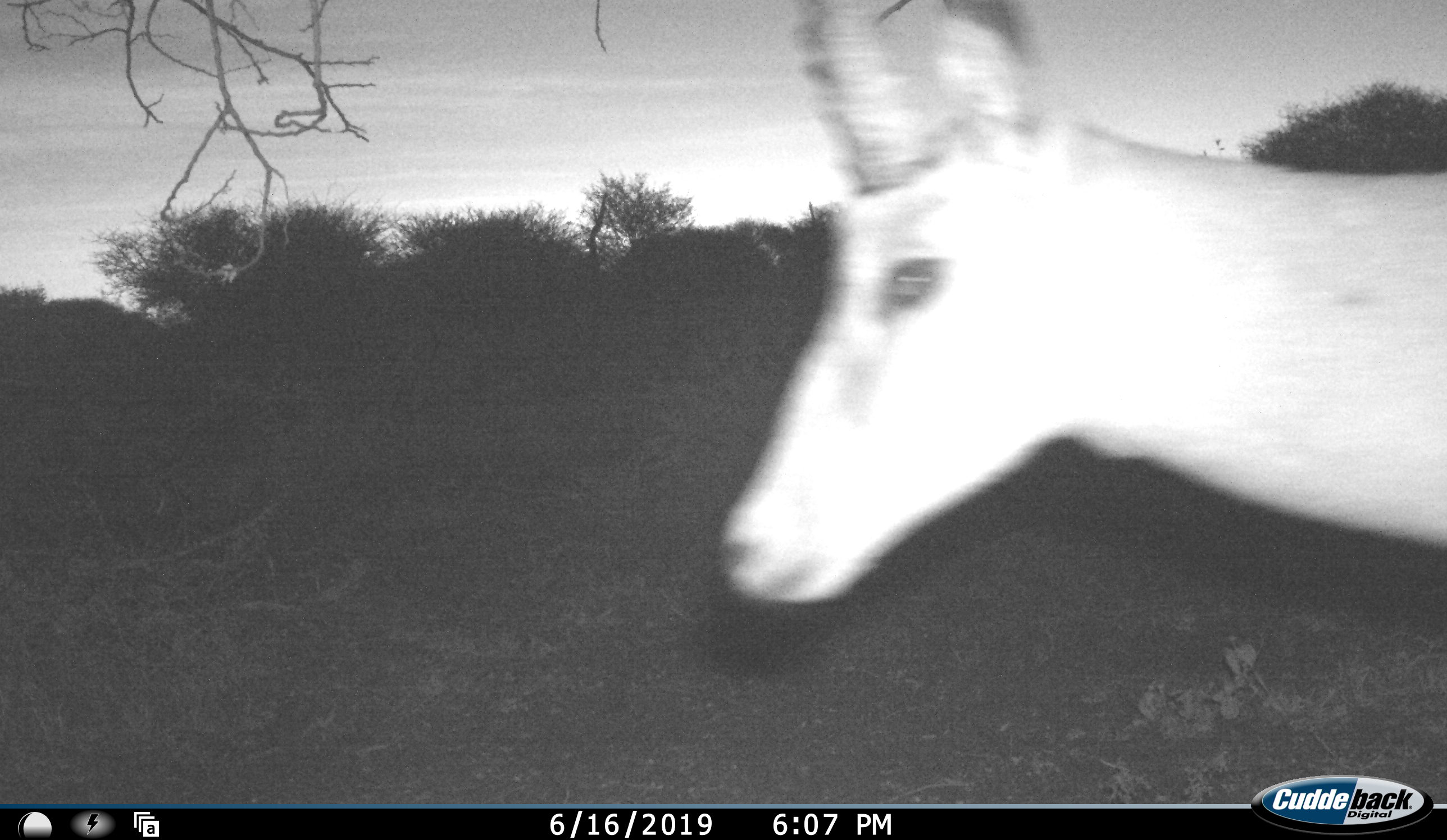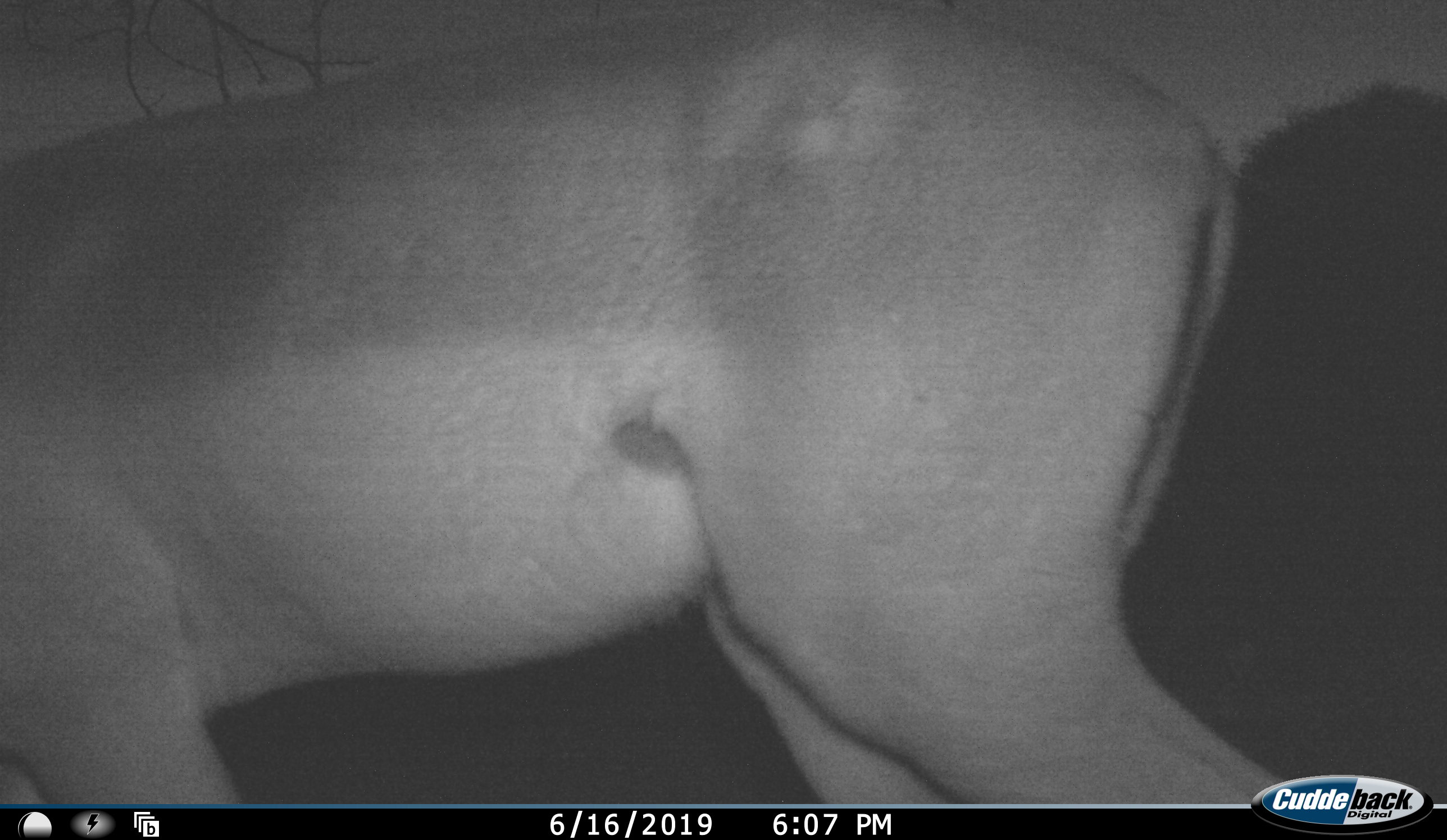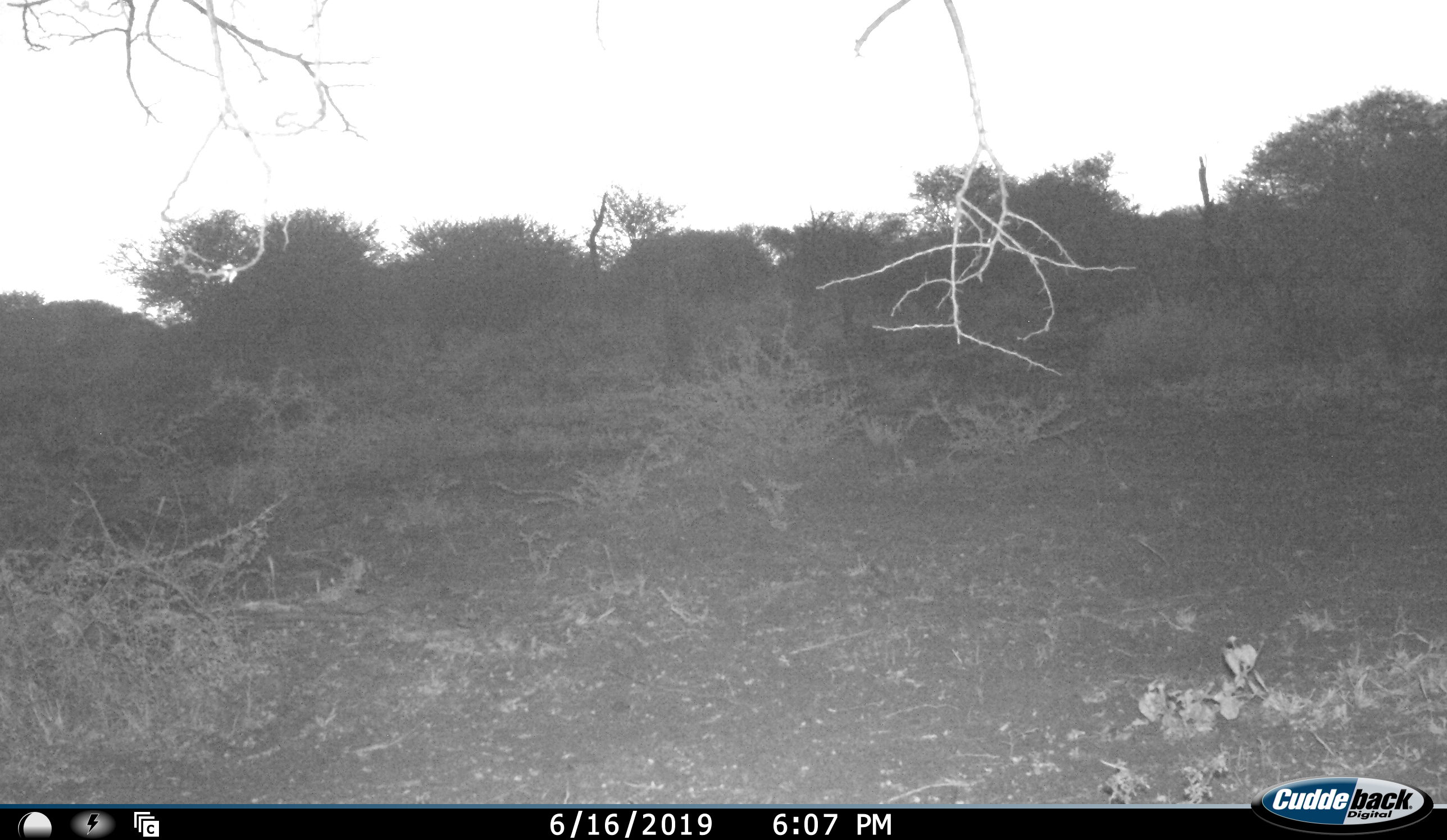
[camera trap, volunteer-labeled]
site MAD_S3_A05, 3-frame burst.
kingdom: Animalia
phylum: Chordata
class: Mammalia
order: Artiodactyla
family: Bovidae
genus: Aepyceros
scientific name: Aepyceros melampus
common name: impala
Impala (Aepyceros melampus), count 1. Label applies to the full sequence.